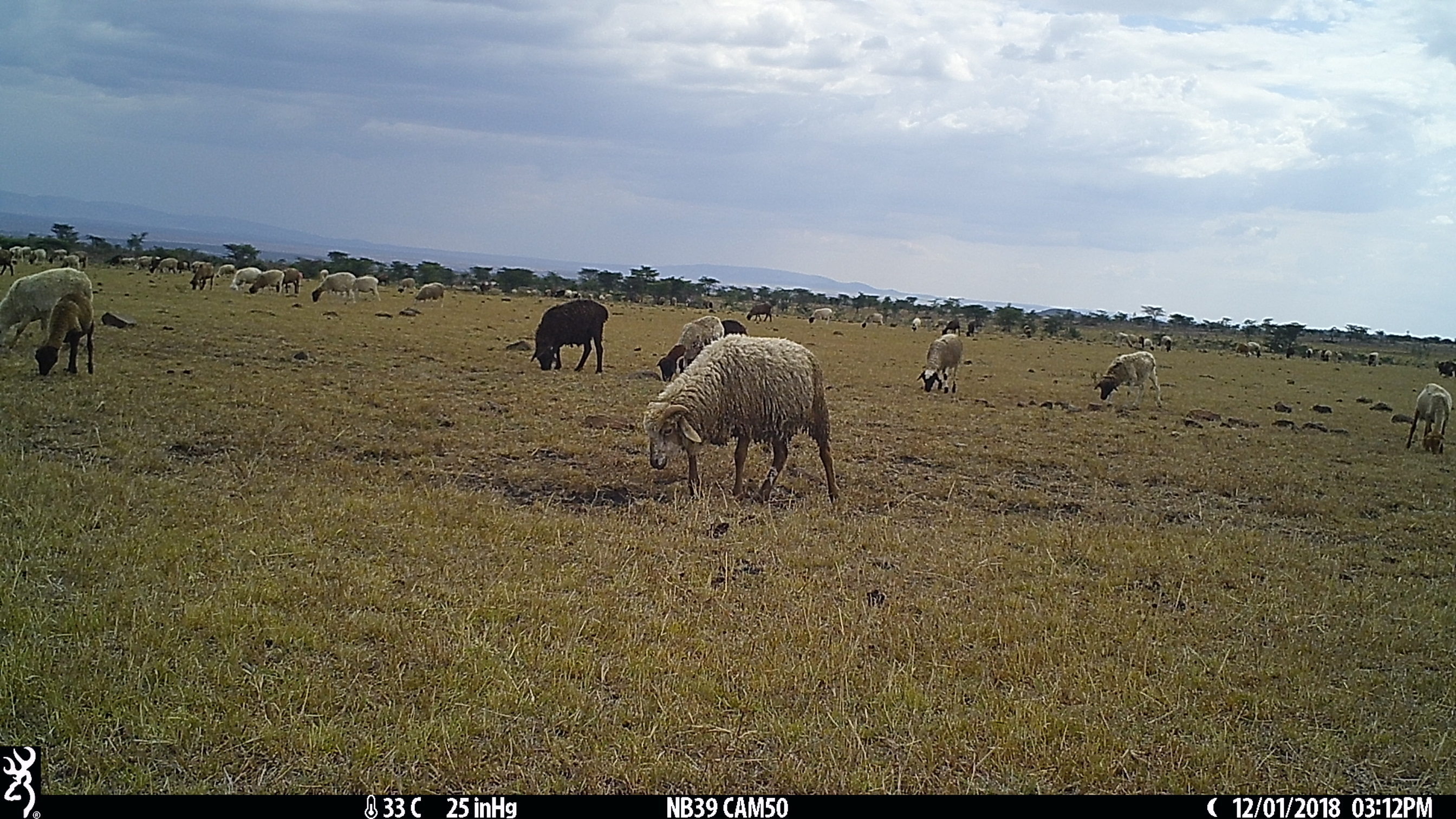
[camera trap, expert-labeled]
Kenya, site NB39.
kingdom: Animalia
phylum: Chordata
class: Mammalia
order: Artiodactyla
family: Bovidae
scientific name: Bovidae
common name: sheep or goat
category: shoat